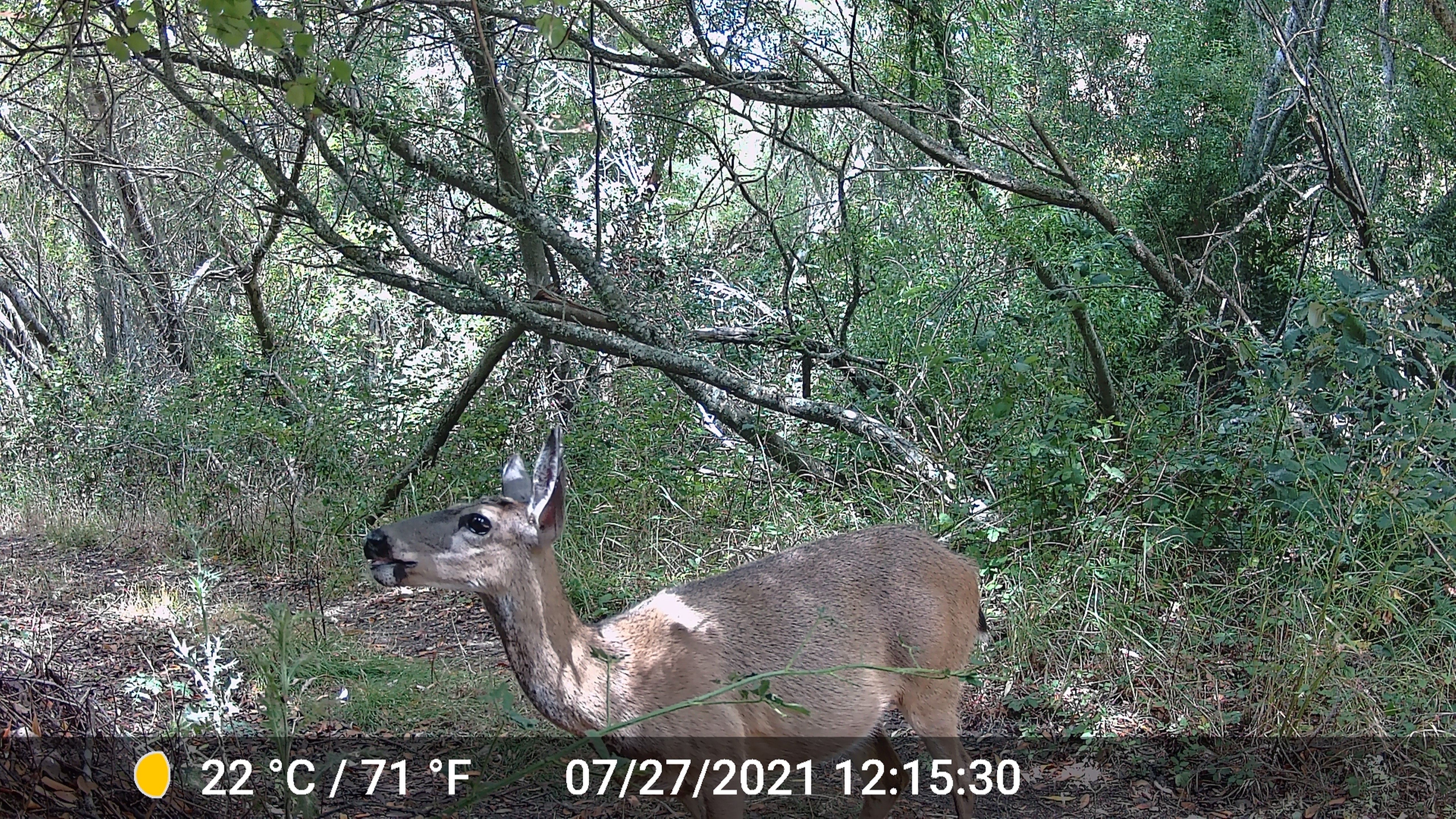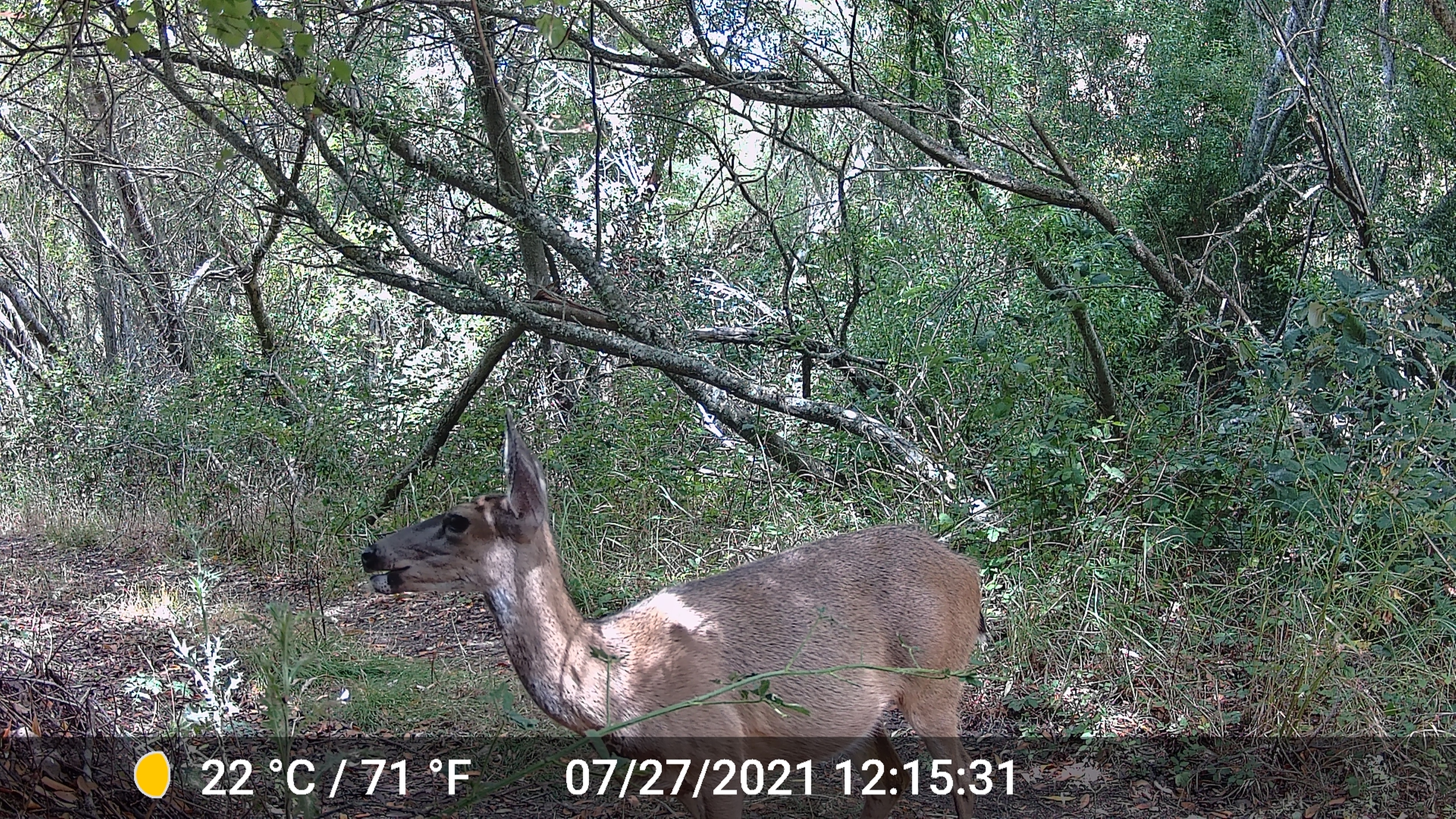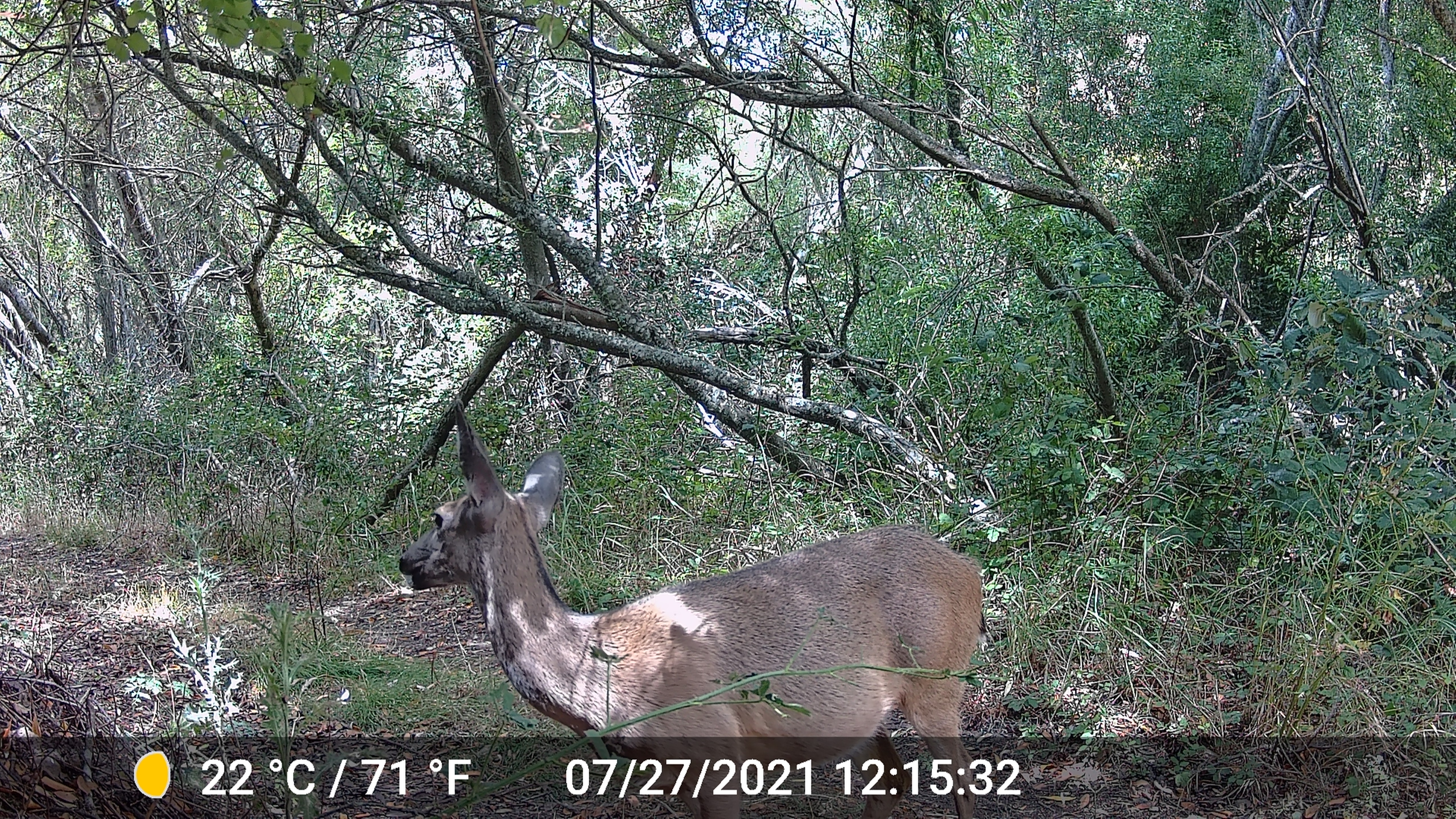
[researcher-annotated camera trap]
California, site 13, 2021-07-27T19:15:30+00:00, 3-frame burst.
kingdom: Animalia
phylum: Chordata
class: Mammalia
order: Artiodactyla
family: Cervidae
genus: Odocoileus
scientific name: Odocoileus hemionus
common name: mule deer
Mule deer (Odocoileus hemionus).